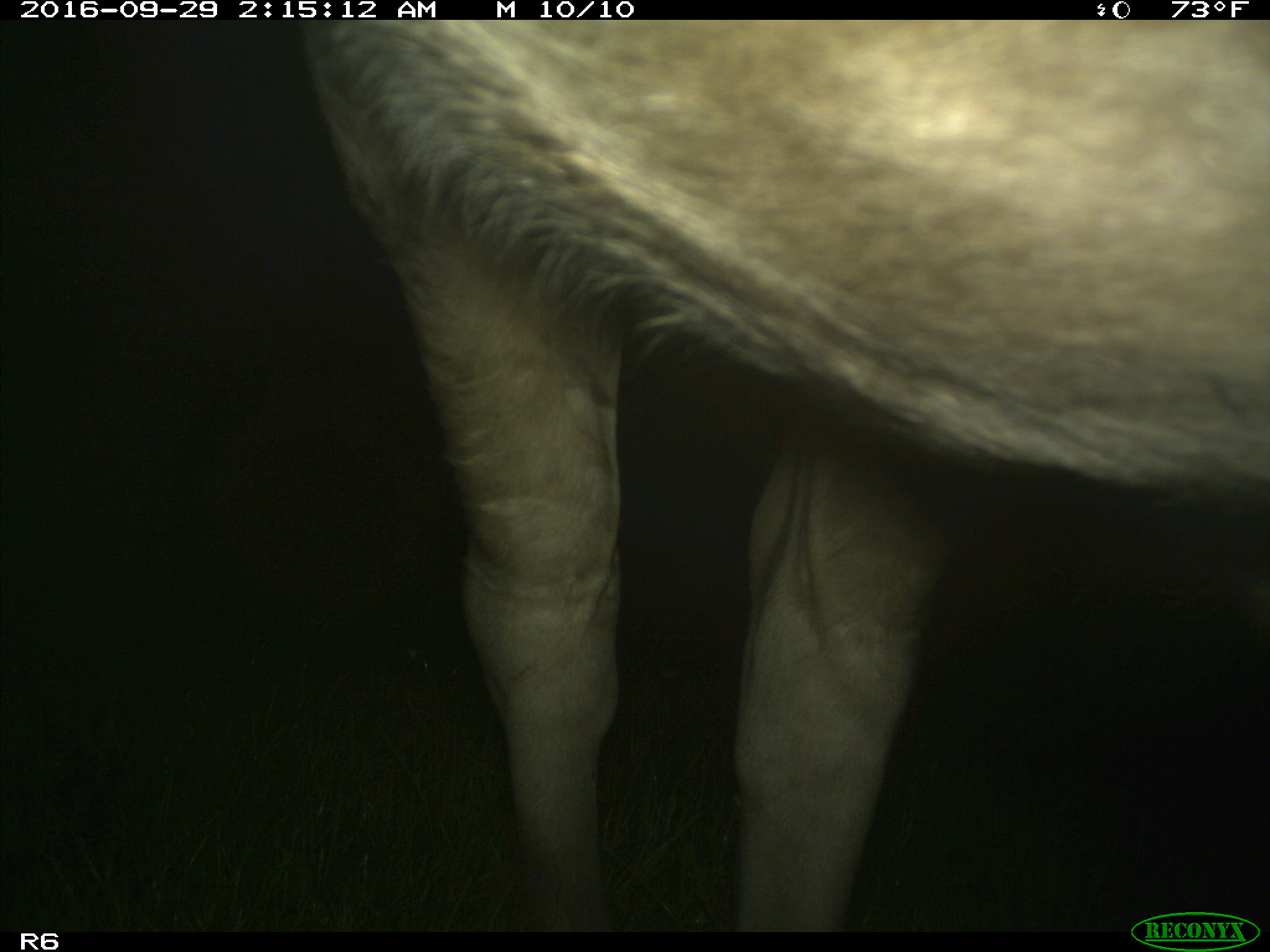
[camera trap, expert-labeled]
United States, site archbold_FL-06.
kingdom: Animalia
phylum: Chordata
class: Mammalia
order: Artiodactyla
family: Bovidae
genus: Bos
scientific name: Bos taurus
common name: domestic cow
Bos taurus (domestic cow).